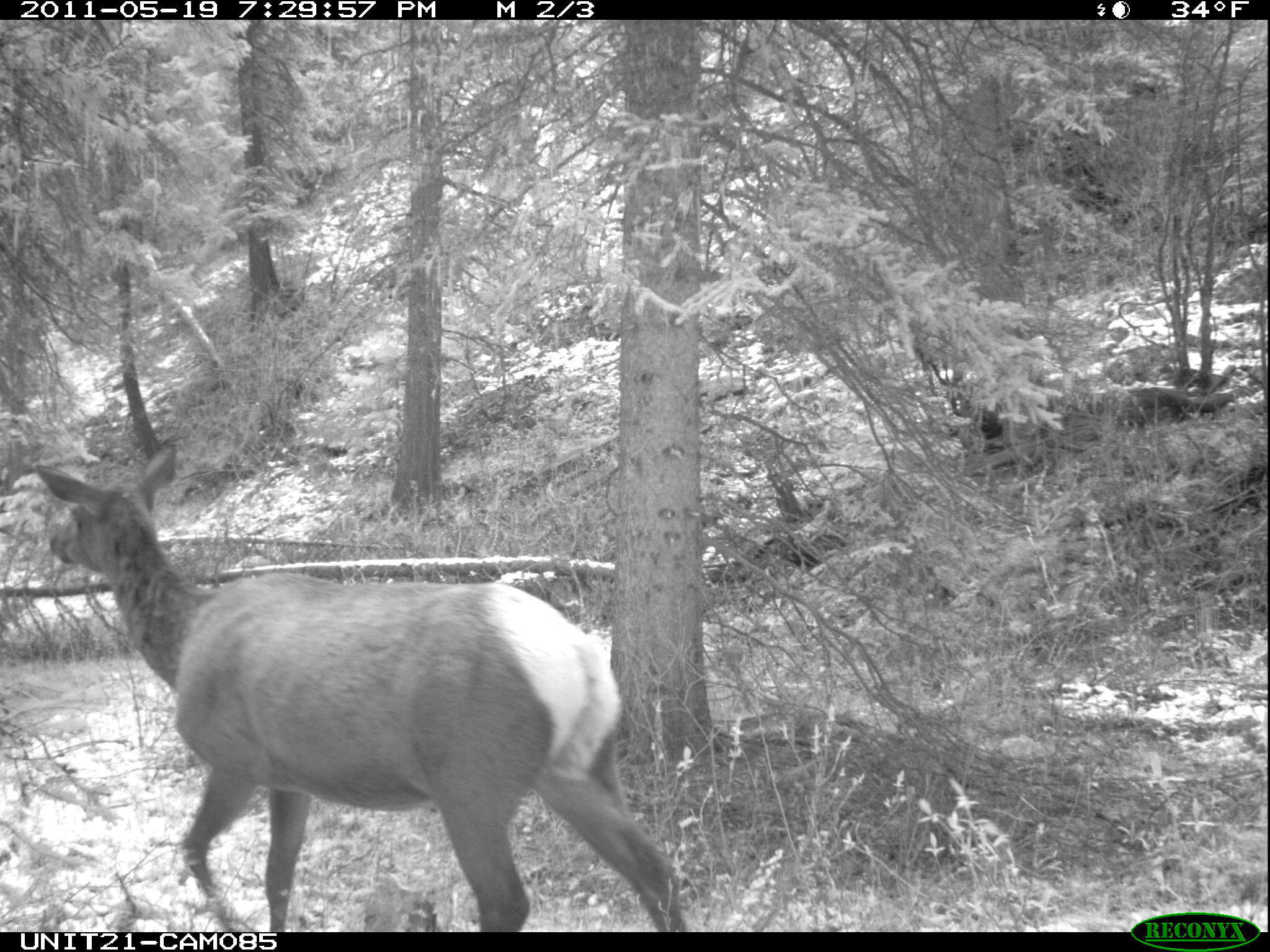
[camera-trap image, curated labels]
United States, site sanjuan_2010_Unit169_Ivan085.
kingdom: Animalia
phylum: Chordata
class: Mammalia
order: Artiodactyla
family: Cervidae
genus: Cervus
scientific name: Cervus elaphus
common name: red deer